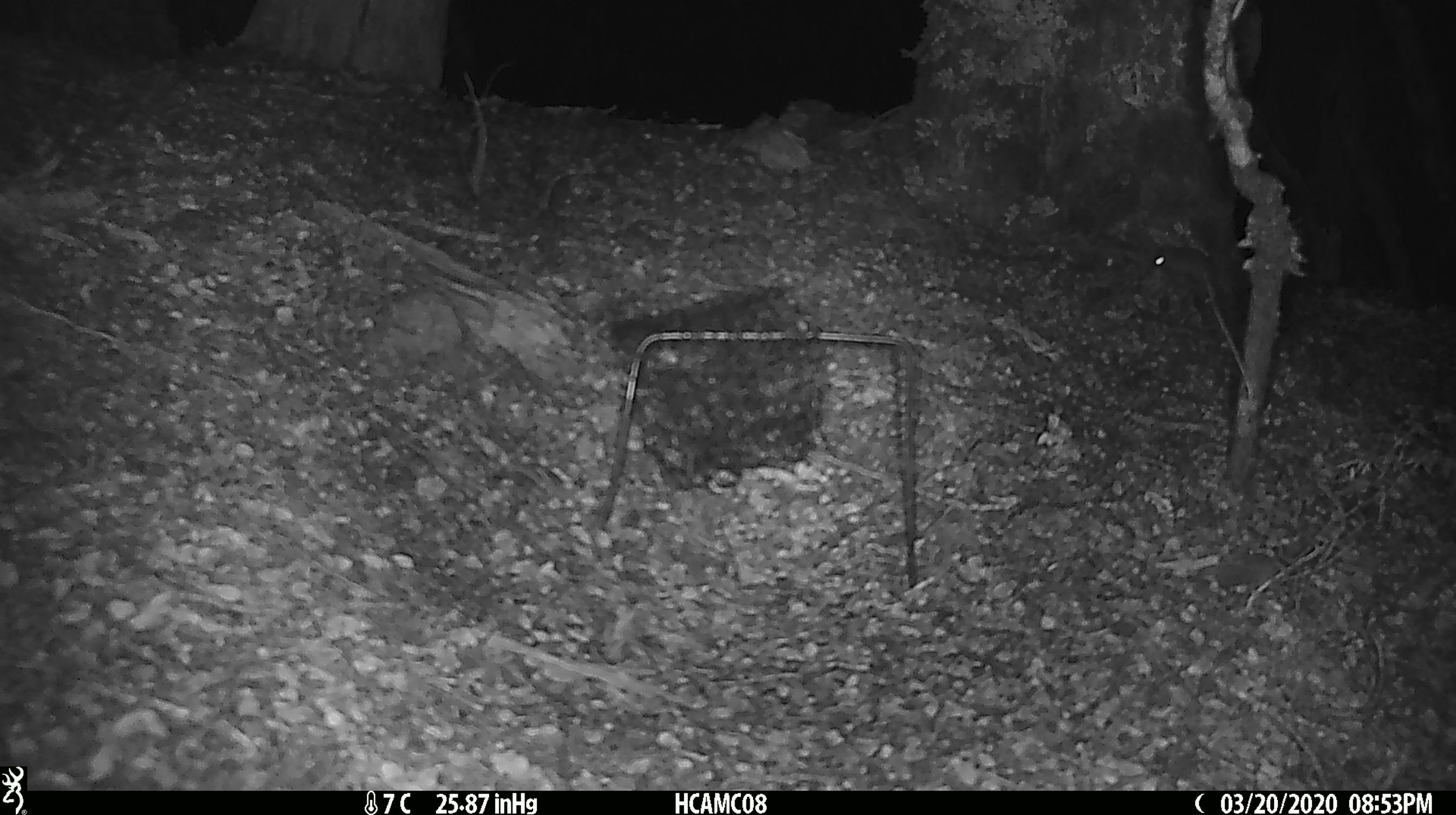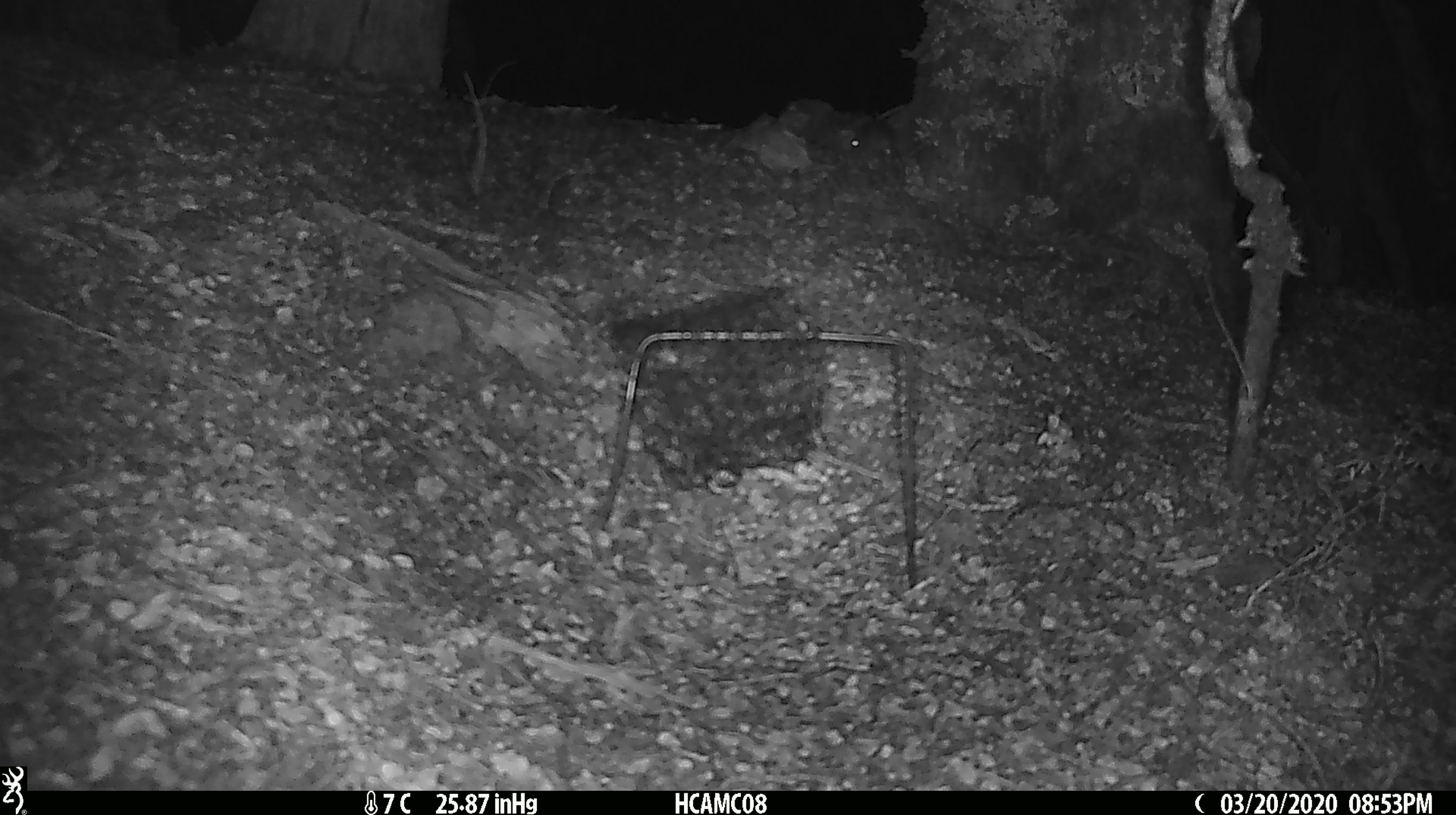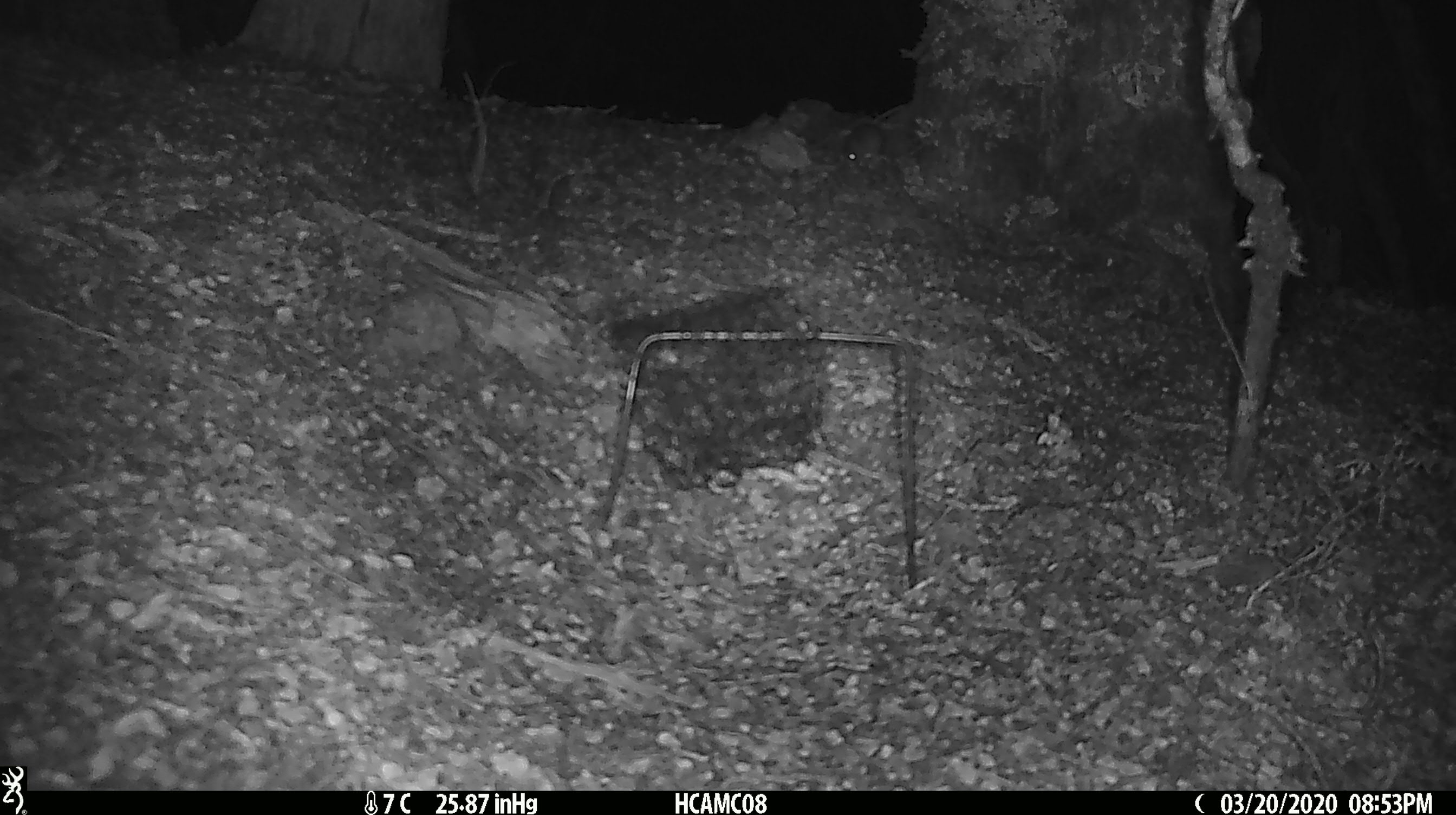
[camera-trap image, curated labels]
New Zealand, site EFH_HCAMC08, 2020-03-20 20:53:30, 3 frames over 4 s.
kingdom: Animalia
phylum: Chordata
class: Mammalia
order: Rodentia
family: Muridae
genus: Mus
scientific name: Mus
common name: mouse